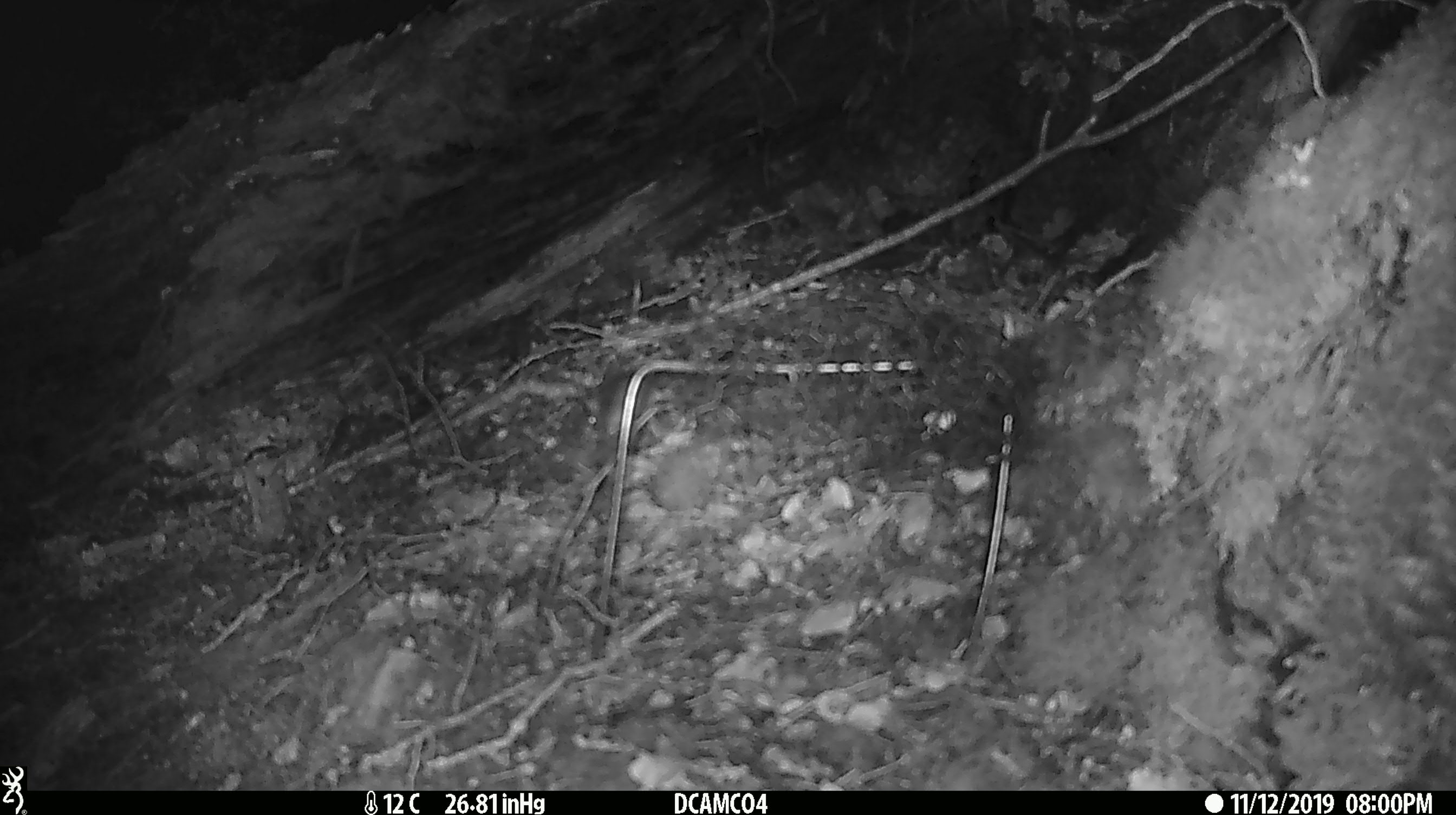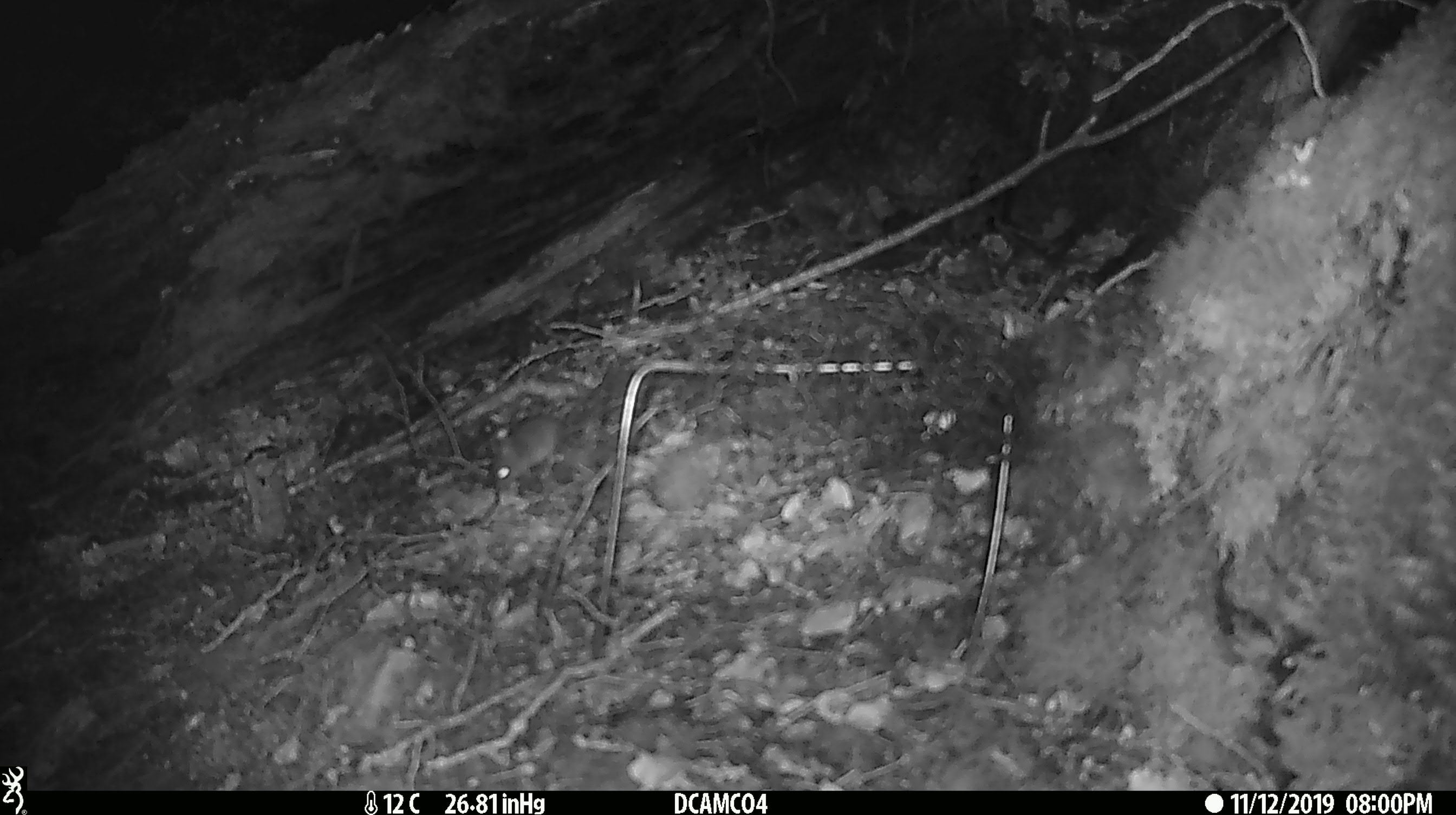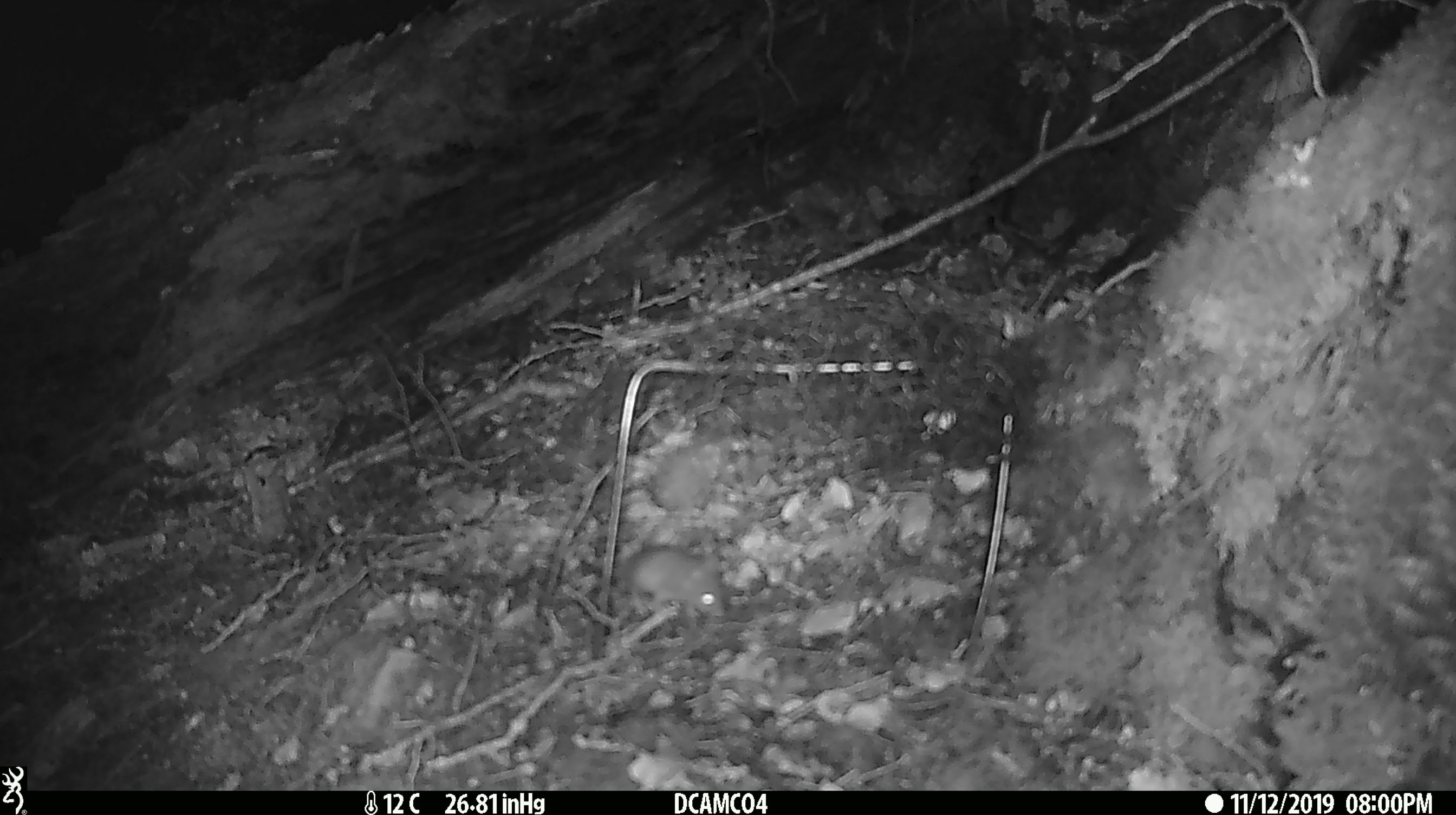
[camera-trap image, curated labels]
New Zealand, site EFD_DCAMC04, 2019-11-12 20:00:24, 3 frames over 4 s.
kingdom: Animalia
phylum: Chordata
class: Mammalia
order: Rodentia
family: Muridae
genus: Mus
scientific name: Mus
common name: mouse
Mouse (Mus).